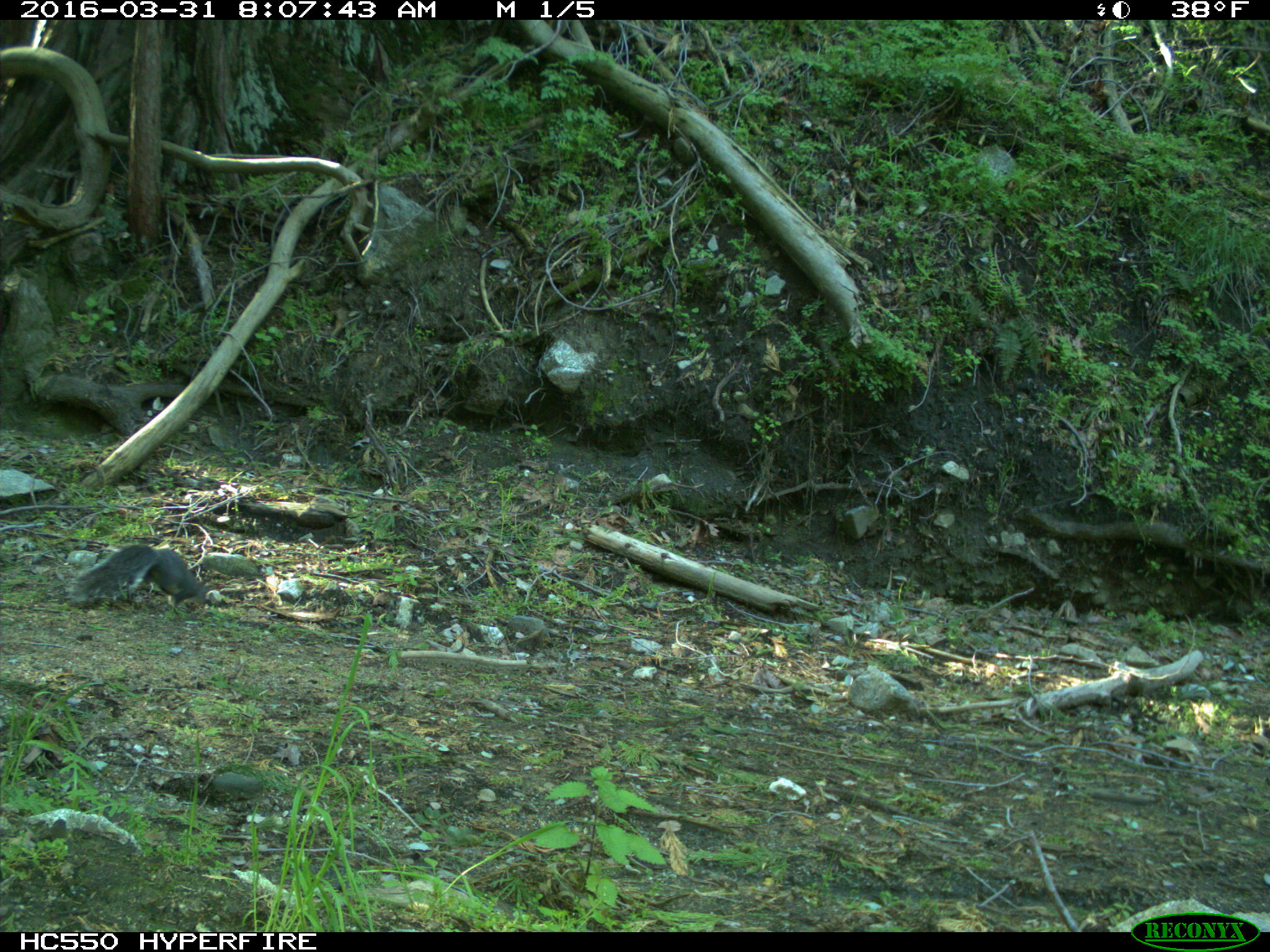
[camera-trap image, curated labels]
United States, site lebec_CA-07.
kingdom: Animalia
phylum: Chordata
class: Mammalia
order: Rodentia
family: Sciuridae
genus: Sciurus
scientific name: Sciurus carolinensis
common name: eastern gray squirrel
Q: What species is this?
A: Sciurus carolinensis (eastern gray squirrel).